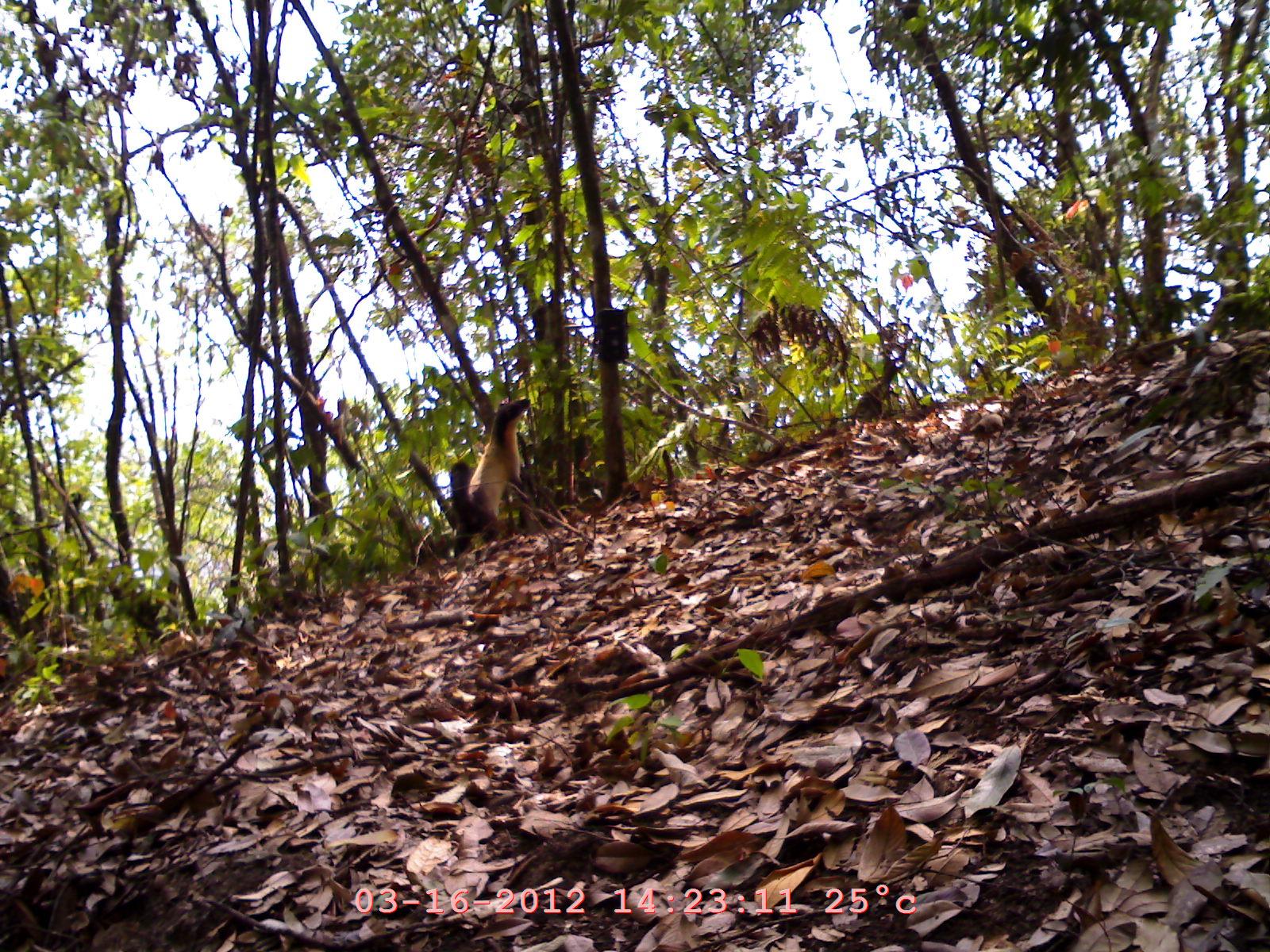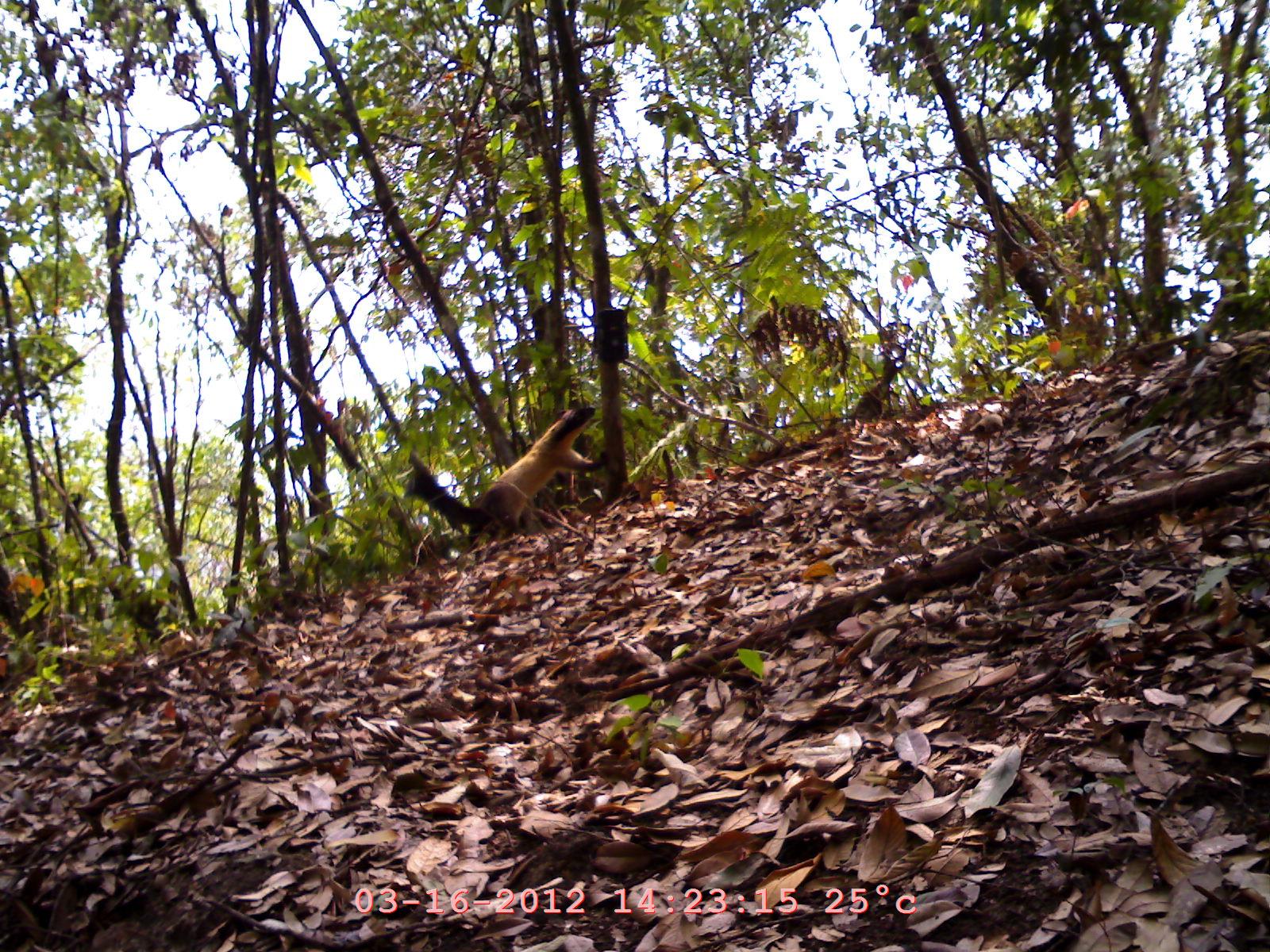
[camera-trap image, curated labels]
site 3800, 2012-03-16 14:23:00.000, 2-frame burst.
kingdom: Animalia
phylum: Chordata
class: Mammalia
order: Carnivora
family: Mustelidae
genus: Martes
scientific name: Martes flavigula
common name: yellow-throated marten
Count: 1.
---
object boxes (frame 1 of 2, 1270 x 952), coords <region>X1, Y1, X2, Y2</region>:
martes flavigula: <region>452, 396, 532, 559</region>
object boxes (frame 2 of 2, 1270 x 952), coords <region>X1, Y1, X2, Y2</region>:
martes flavigula: <region>405, 406, 612, 543</region>